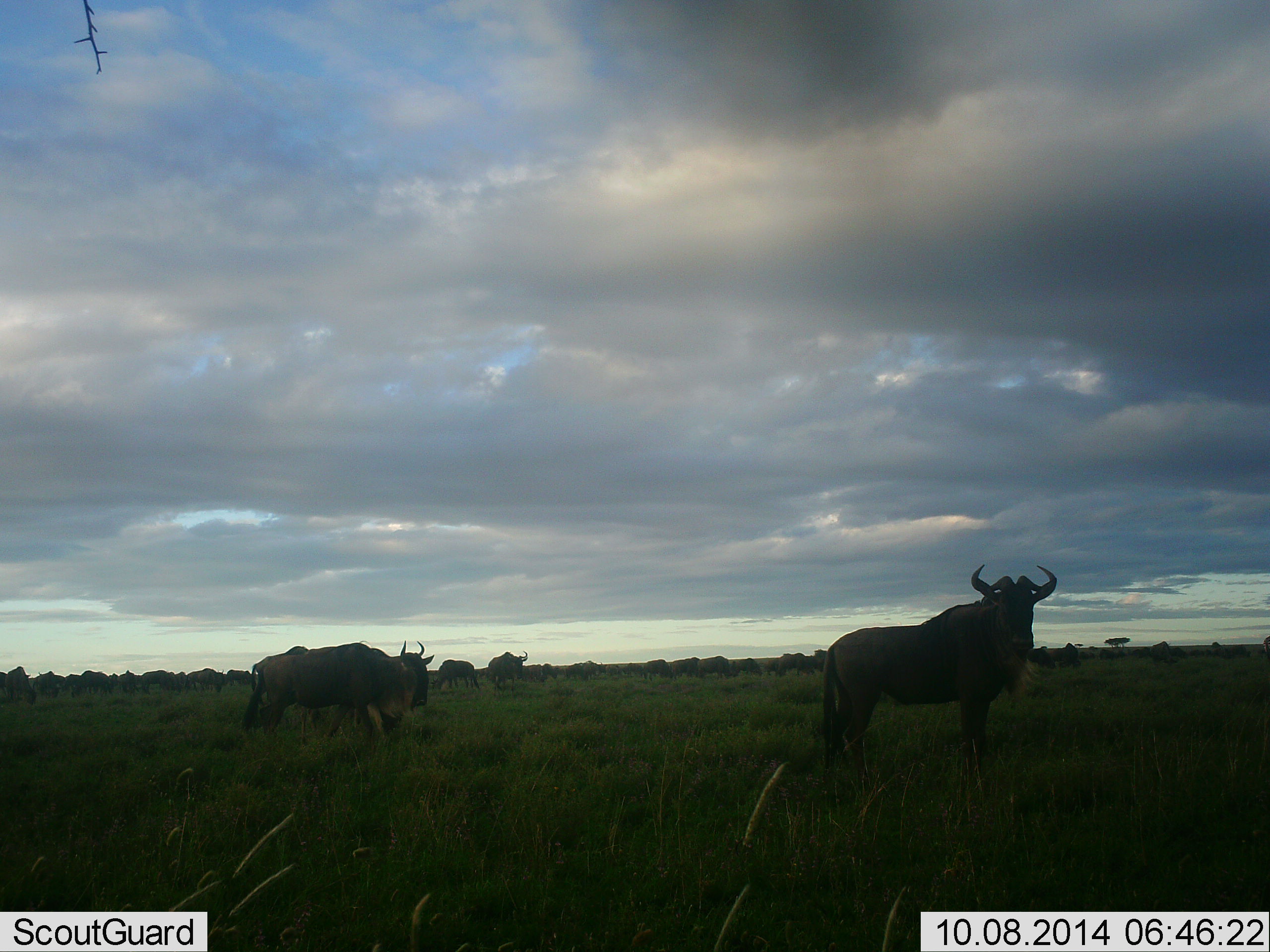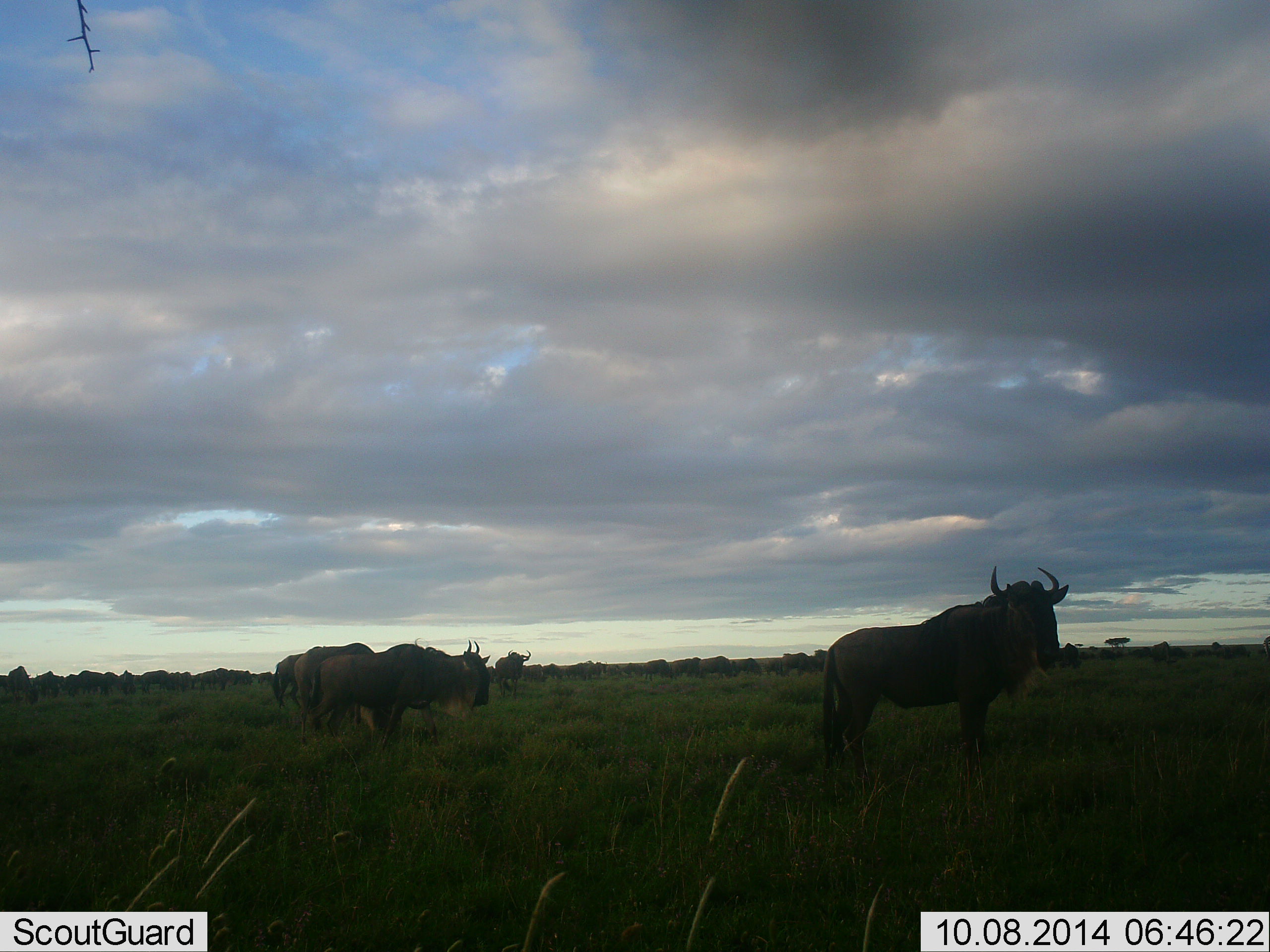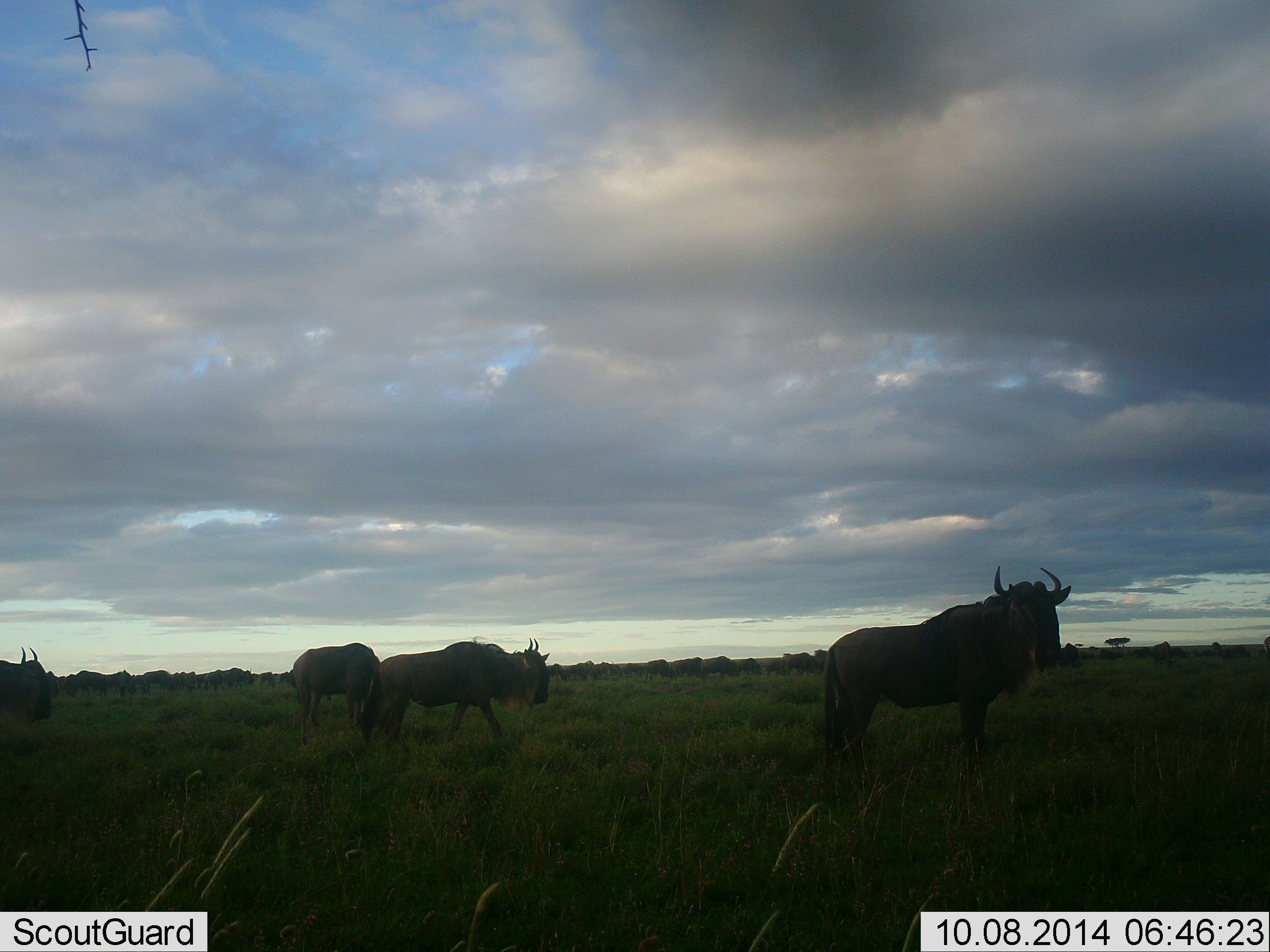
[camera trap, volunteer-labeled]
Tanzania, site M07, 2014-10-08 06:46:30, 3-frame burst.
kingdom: Animalia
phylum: Chordata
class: Mammalia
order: Artiodactyla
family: Bovidae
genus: Connochaetes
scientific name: Connochaetes taurinus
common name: blue wildebeest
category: wildebeest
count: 11-50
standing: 60%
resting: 0%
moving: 80%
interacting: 0%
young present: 0%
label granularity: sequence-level